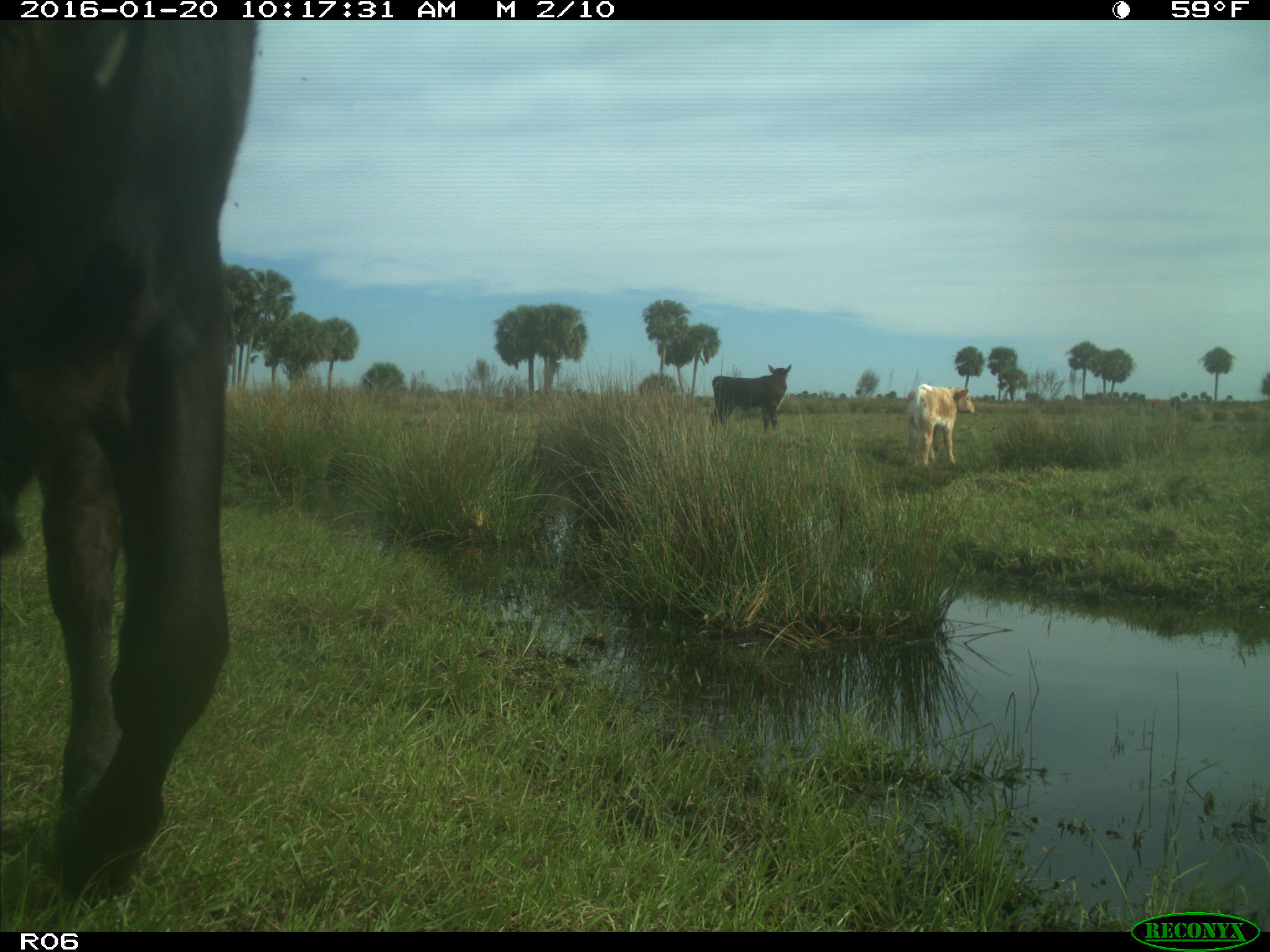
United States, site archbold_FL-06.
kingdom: Animalia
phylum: Chordata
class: Mammalia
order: Artiodactyla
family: Bovidae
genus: Bos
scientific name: Bos taurus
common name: domestic cow